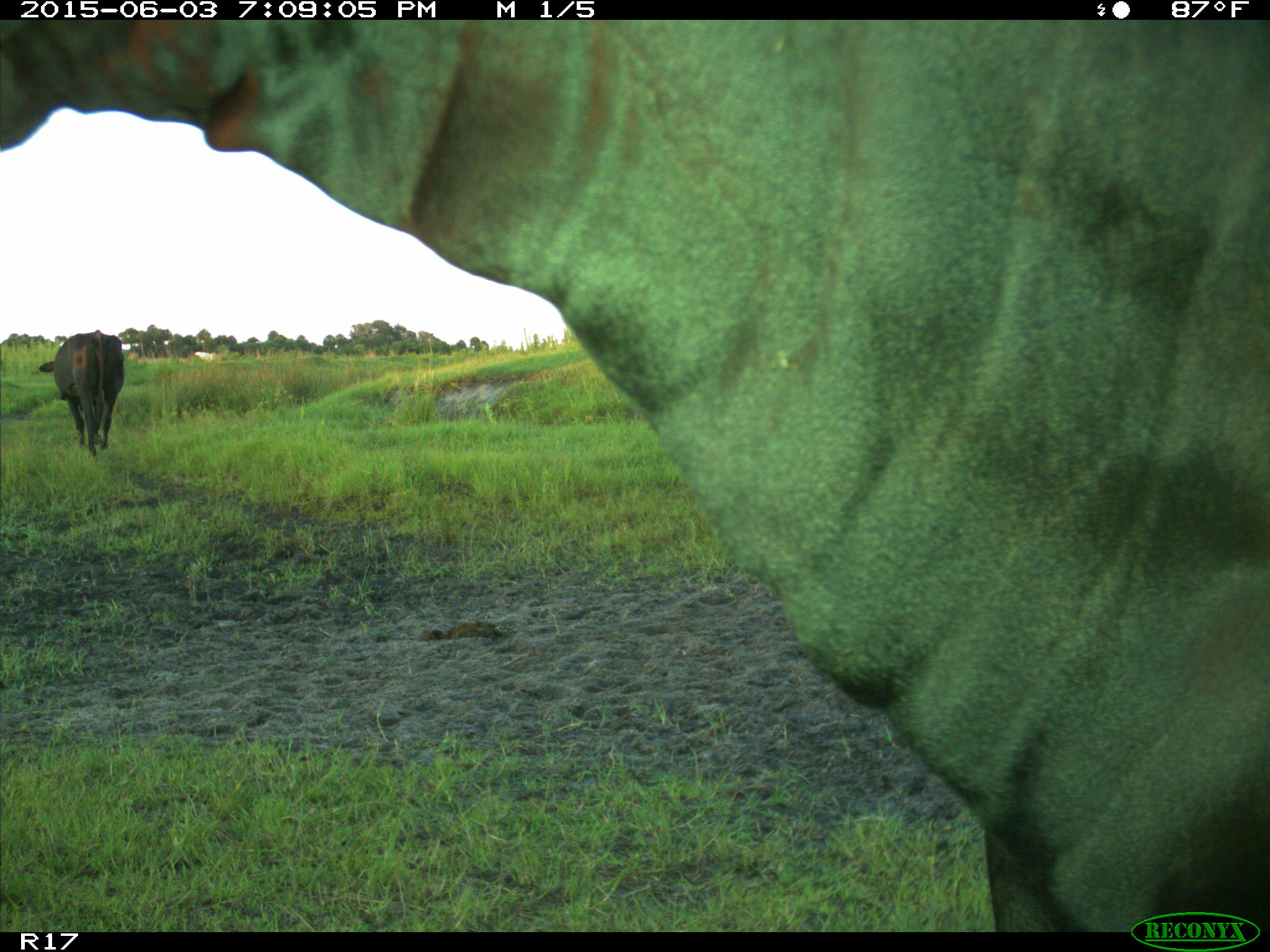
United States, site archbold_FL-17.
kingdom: Animalia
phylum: Chordata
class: Mammalia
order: Artiodactyla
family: Bovidae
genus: Bos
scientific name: Bos taurus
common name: domestic cow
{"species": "Bos taurus (domestic cow)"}